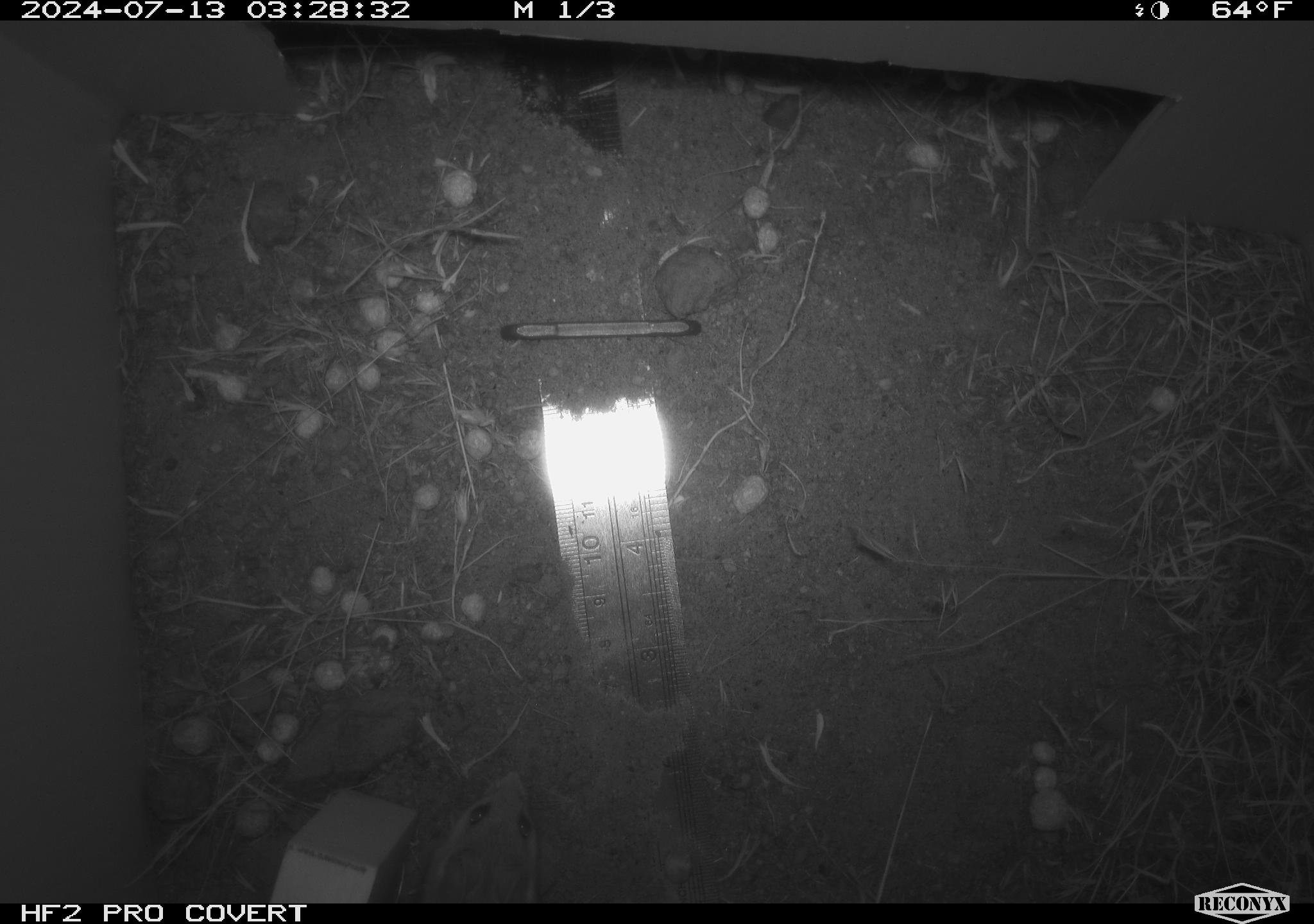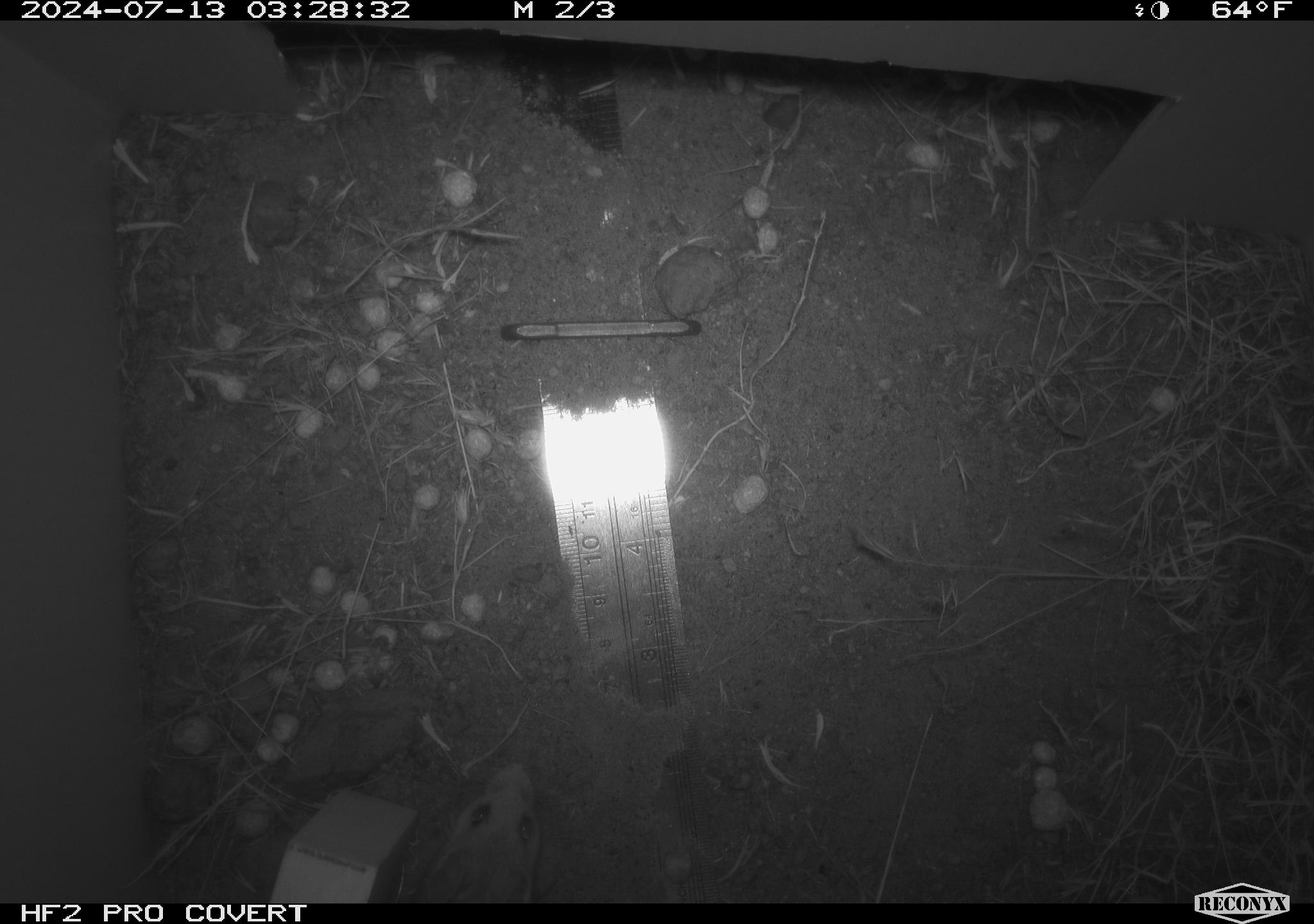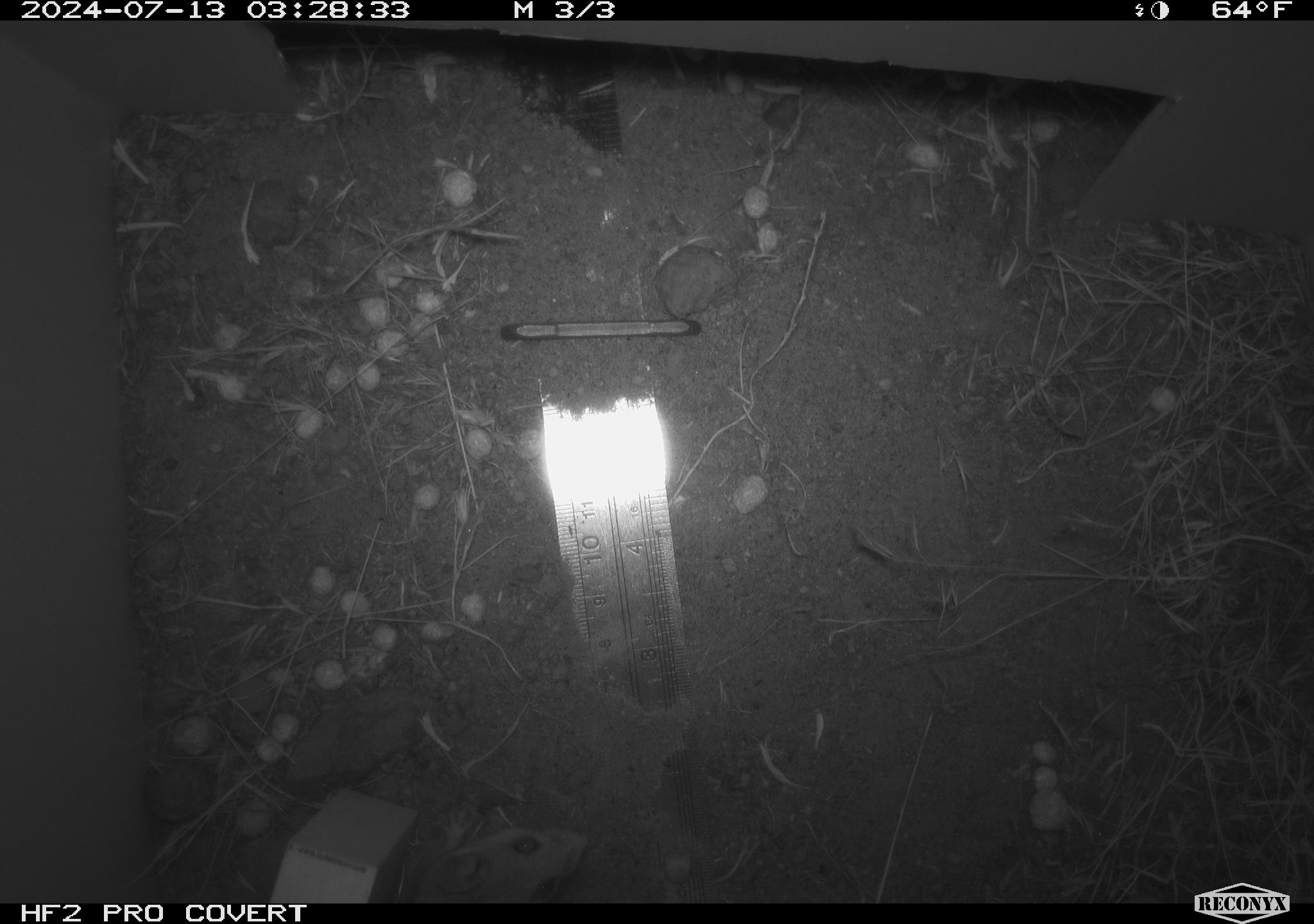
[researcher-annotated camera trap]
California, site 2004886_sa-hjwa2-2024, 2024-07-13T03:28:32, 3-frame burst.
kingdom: Animalia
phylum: Chordata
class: Mammalia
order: Rodentia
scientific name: Rodentia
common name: rodent